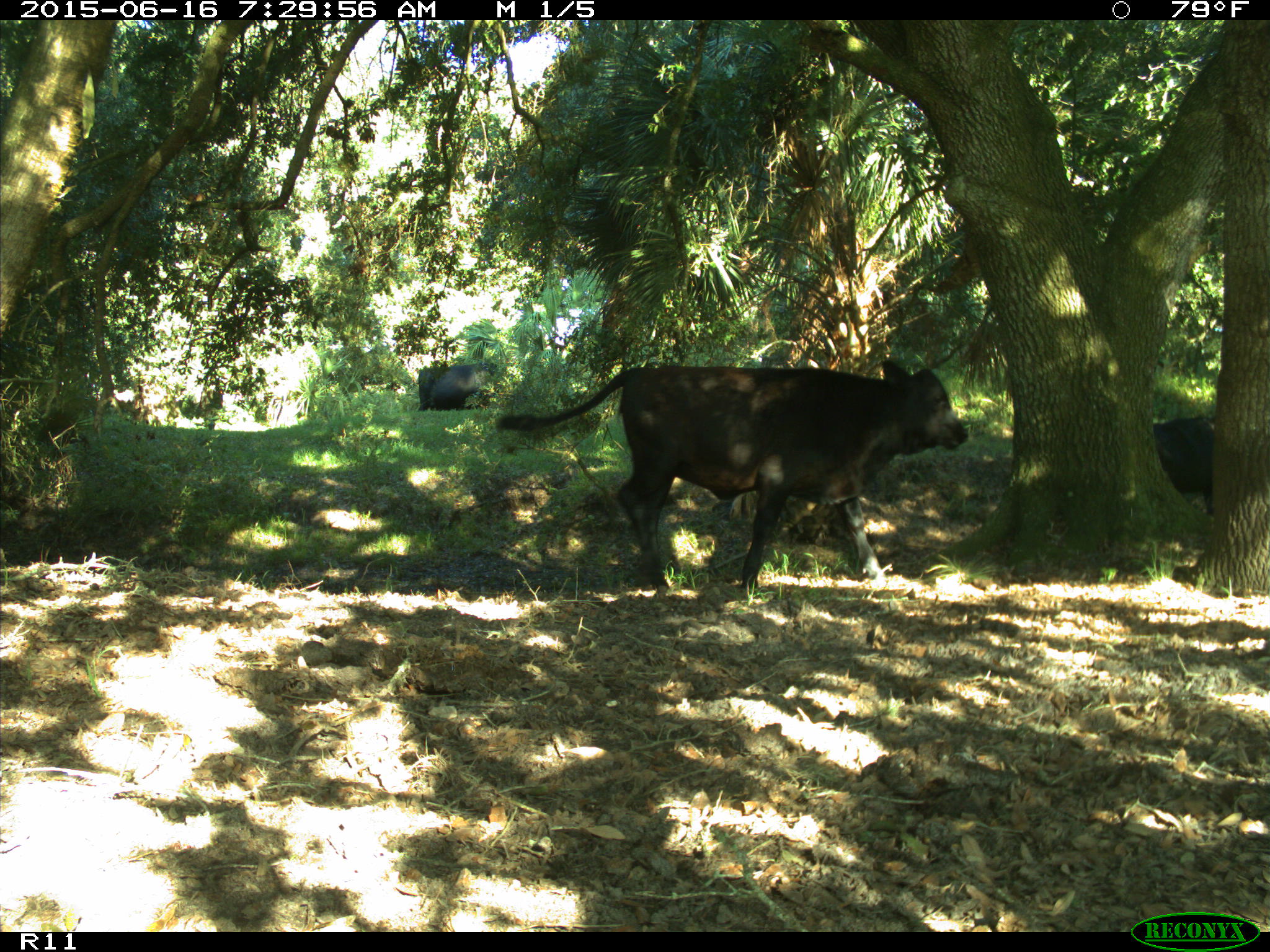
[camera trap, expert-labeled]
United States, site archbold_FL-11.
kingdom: Animalia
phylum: Chordata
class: Mammalia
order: Artiodactyla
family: Bovidae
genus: Bos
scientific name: Bos taurus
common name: domestic cow